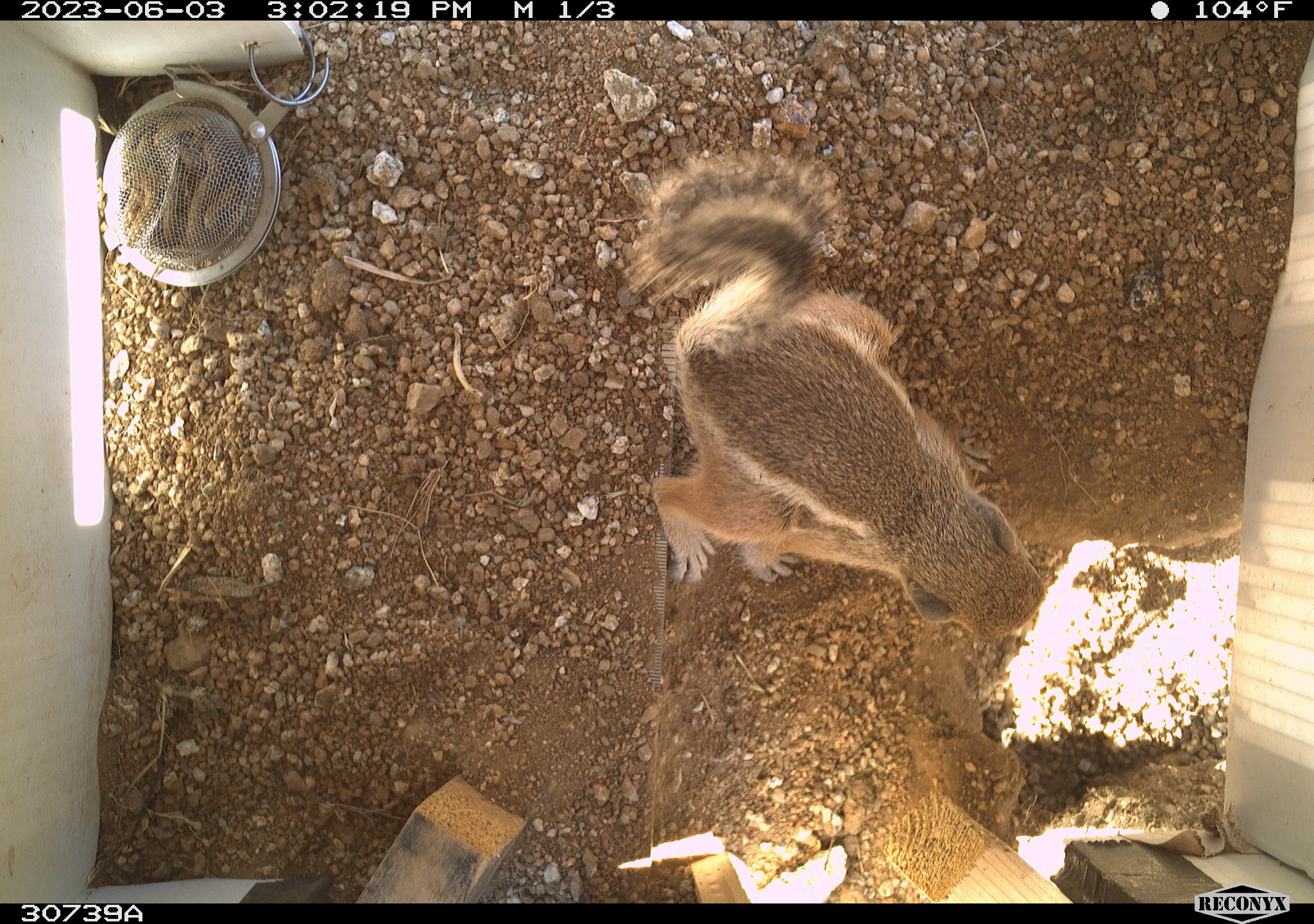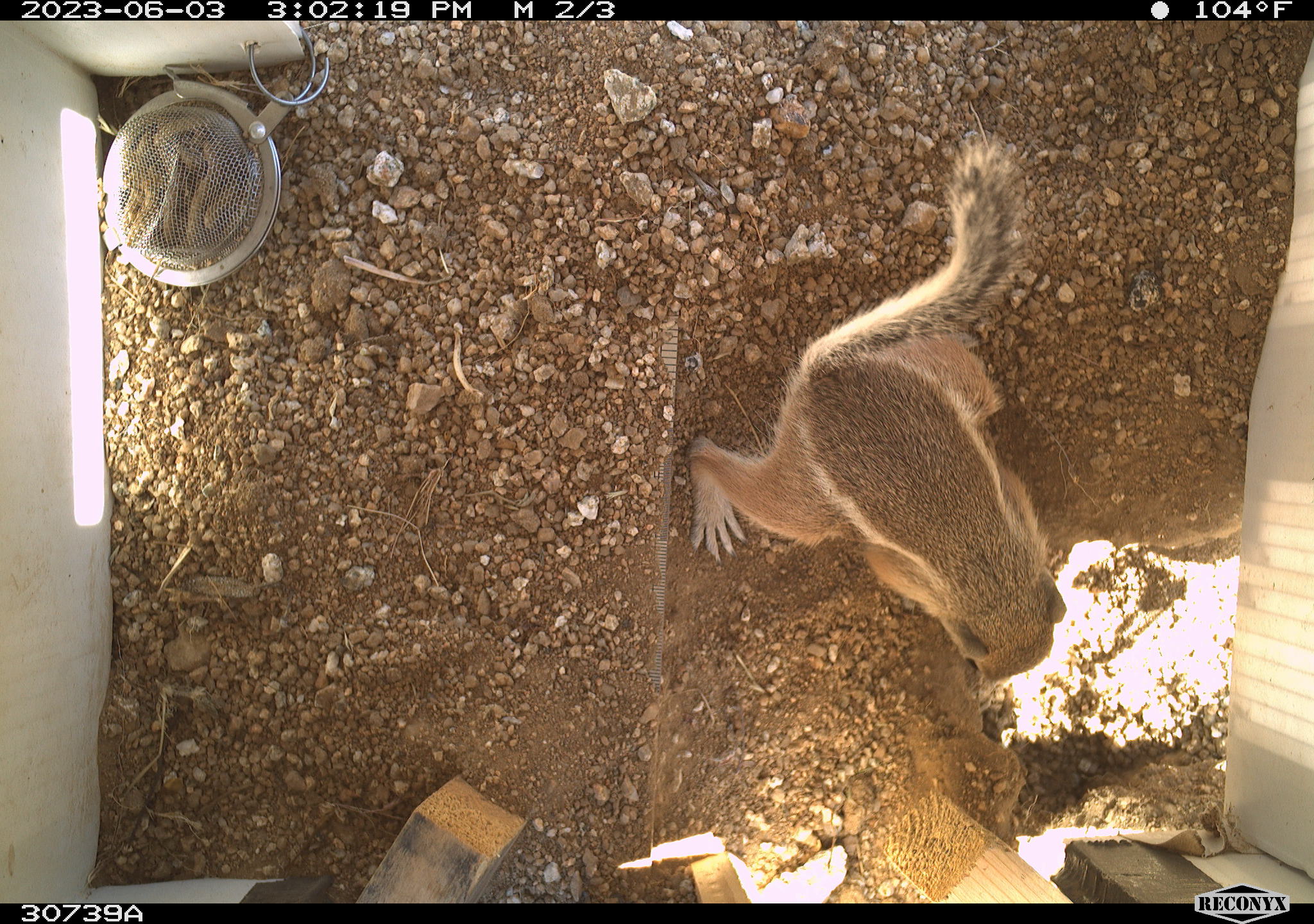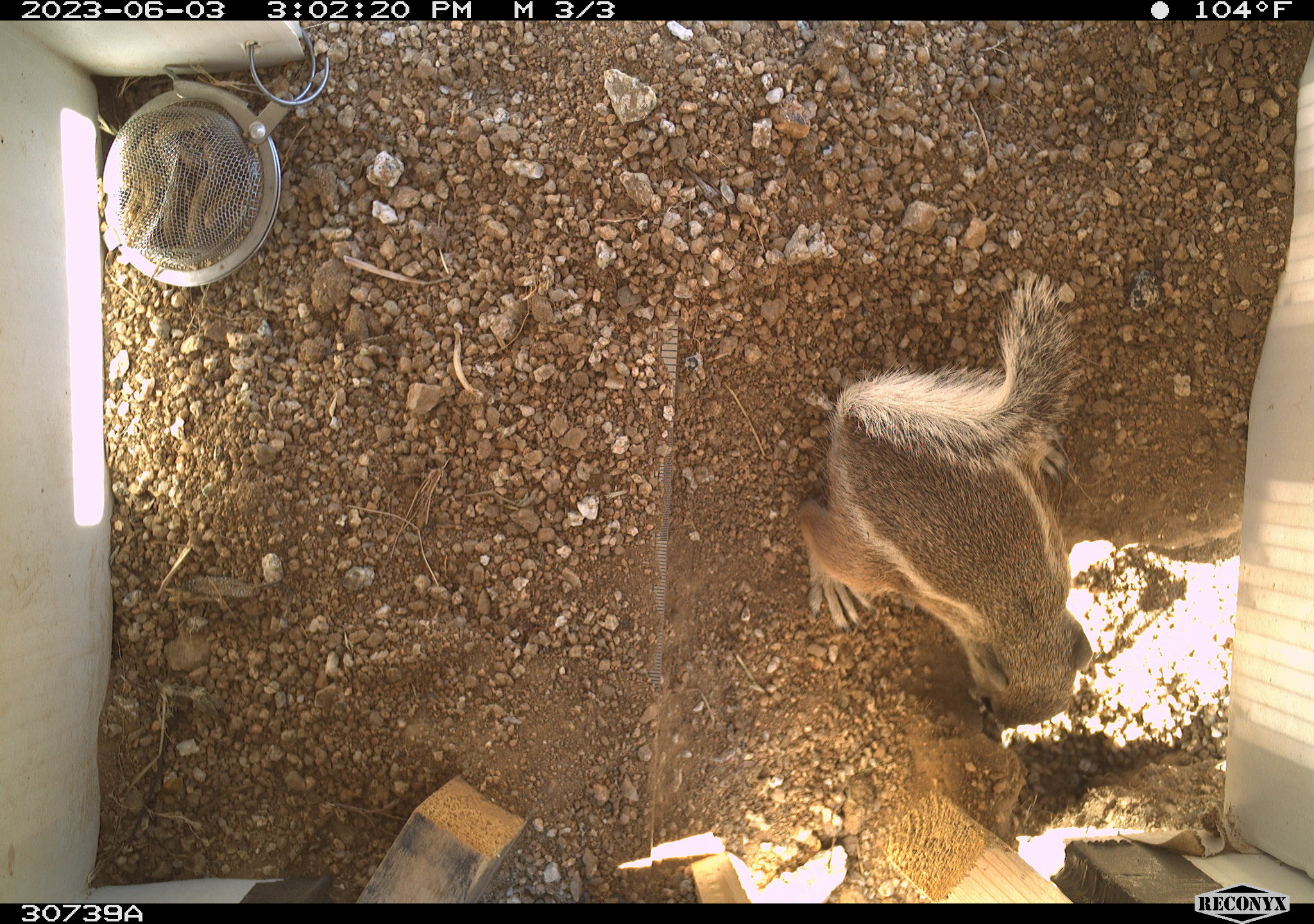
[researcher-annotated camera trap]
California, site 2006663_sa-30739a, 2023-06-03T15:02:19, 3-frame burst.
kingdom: Animalia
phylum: Chordata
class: Mammalia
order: Rodentia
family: Sciuridae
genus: Ammospermophilus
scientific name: Ammospermophilus leucurus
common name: white-tailed antelope squirrel